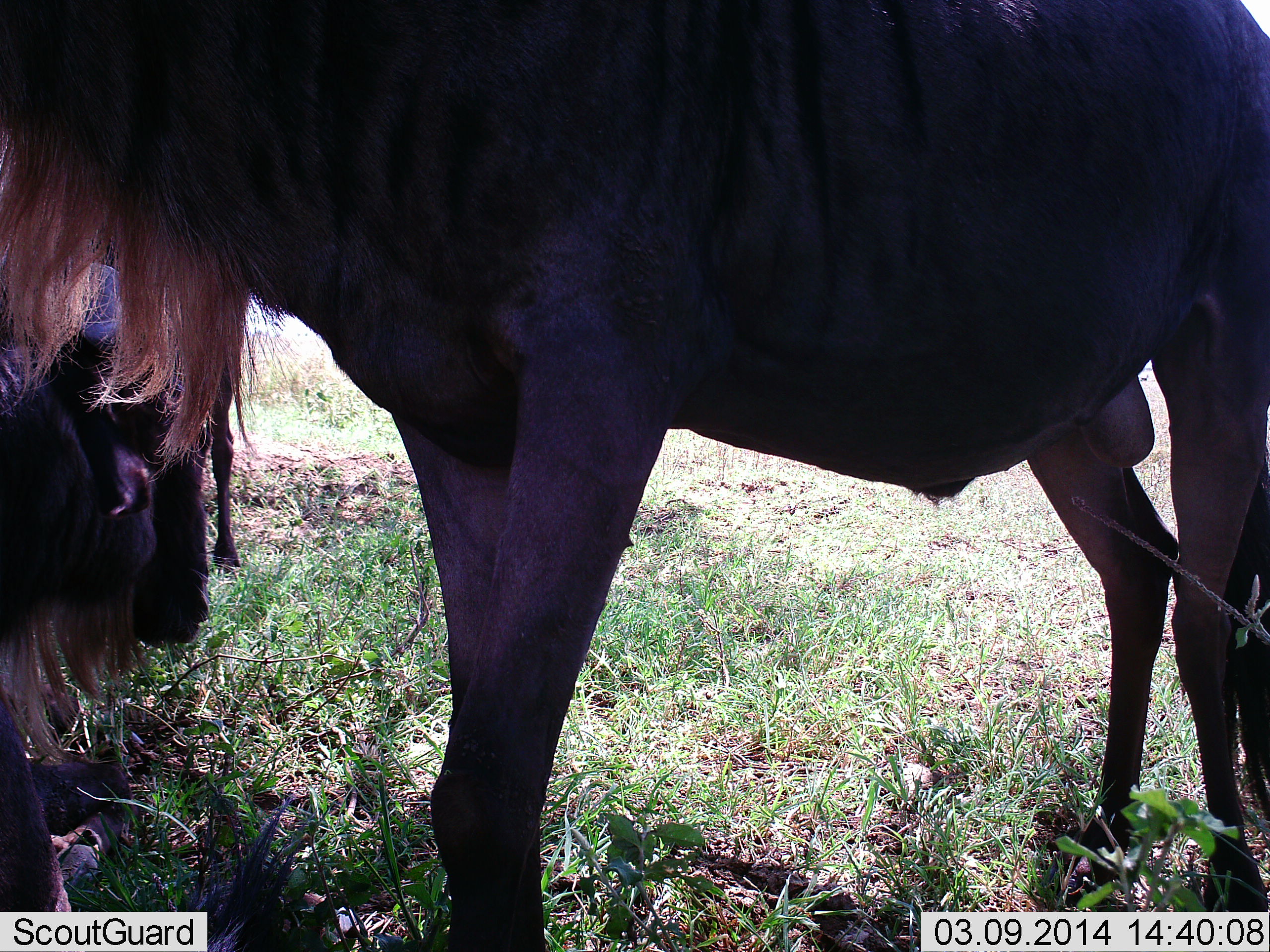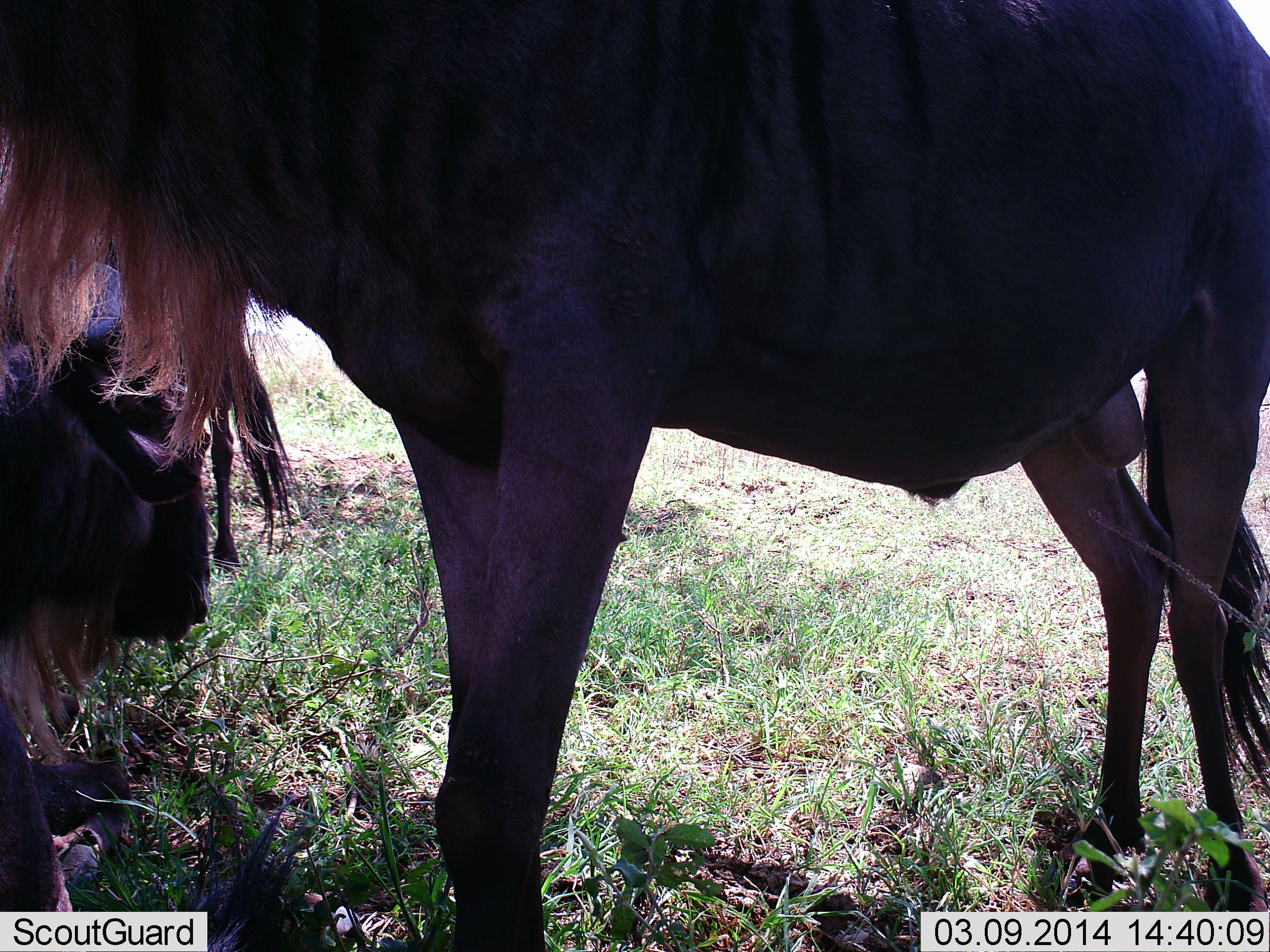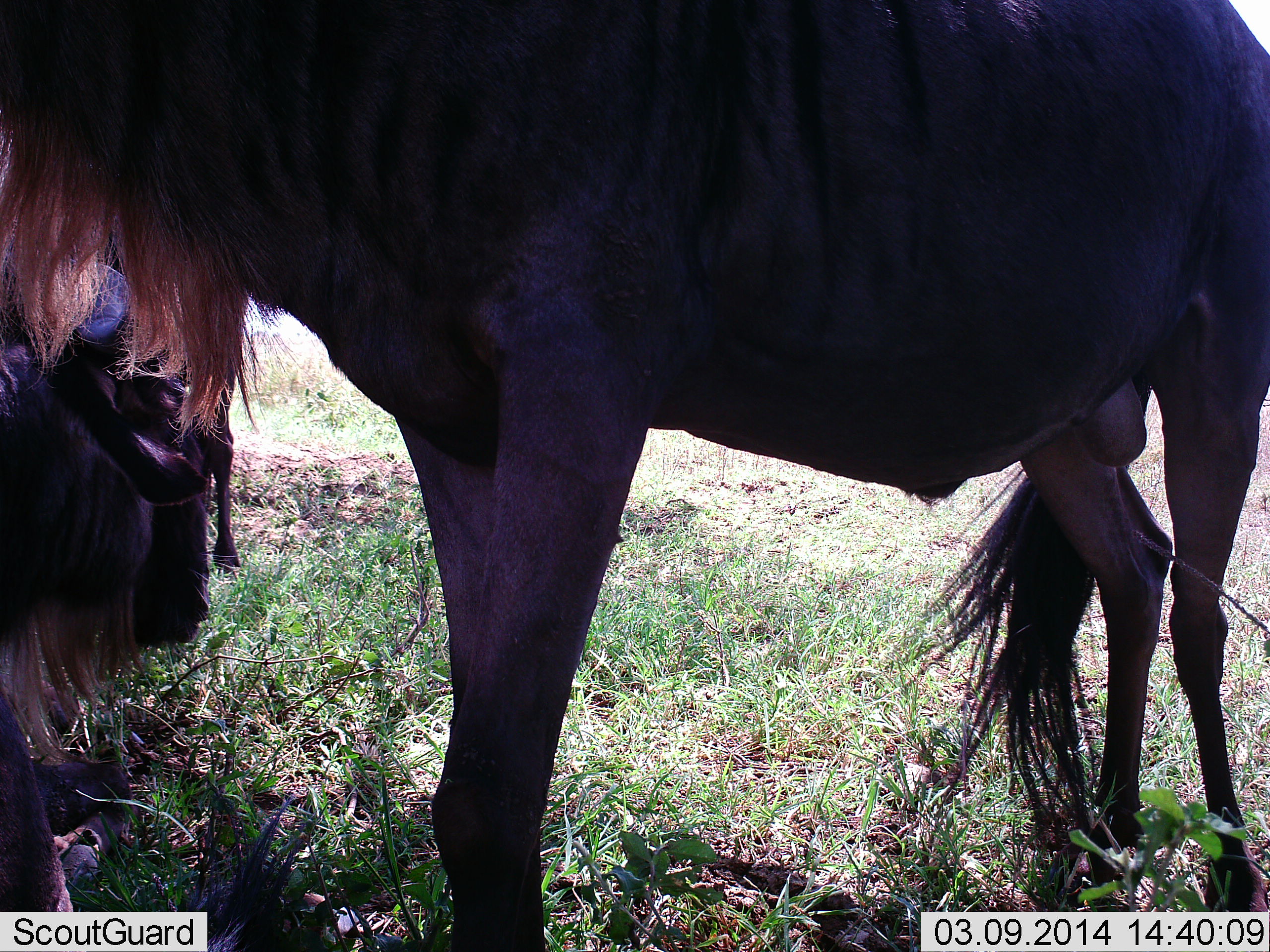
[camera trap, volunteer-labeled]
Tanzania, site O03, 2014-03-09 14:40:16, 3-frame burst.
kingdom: Animalia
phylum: Chordata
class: Mammalia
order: Artiodactyla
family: Bovidae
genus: Connochaetes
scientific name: Connochaetes taurinus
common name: blue wildebeest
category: wildebeest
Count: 2.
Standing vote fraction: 80%.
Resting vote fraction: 80%.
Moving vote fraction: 0%.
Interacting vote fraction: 0%.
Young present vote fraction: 0%.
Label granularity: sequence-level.